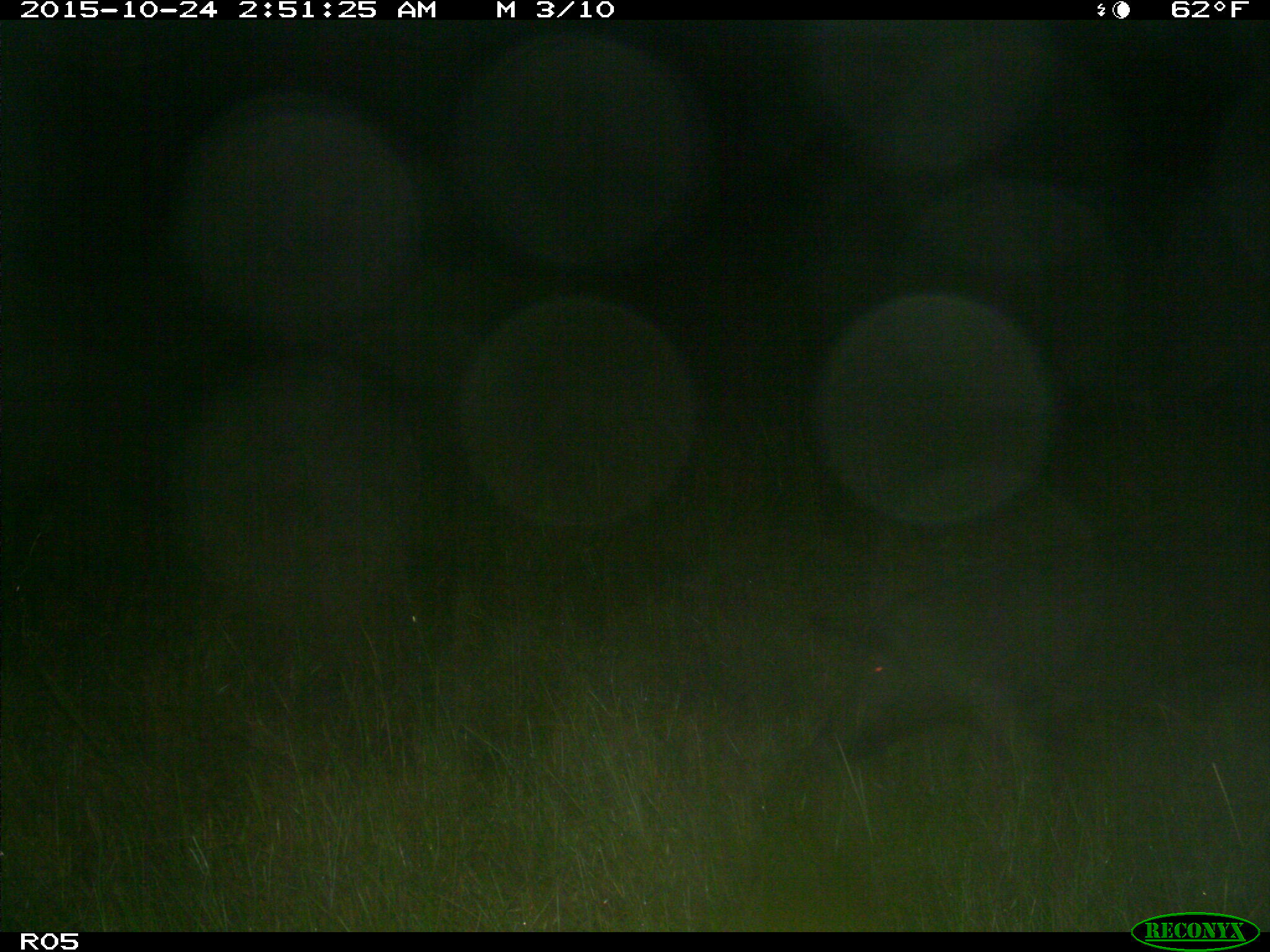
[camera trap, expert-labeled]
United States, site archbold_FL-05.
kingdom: Animalia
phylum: Chordata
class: Mammalia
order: Artiodactyla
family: Suidae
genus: Sus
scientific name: Sus scrofa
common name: wild boar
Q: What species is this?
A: Sus scrofa (wild boar).